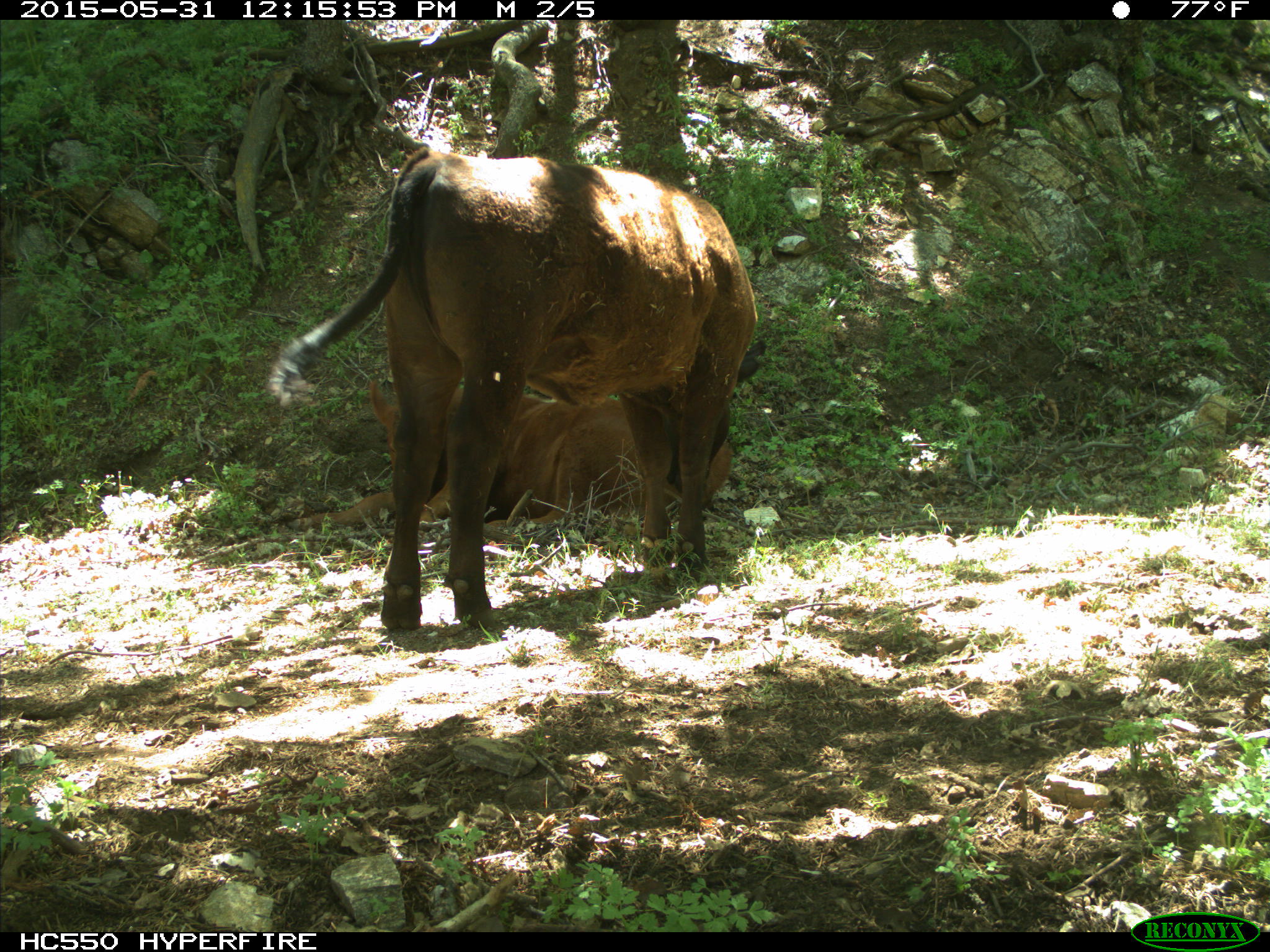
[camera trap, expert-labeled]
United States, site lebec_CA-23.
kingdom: Animalia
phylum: Chordata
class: Mammalia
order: Artiodactyla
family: Bovidae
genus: Bos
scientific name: Bos taurus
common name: domestic cow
Bos taurus (domestic cow).